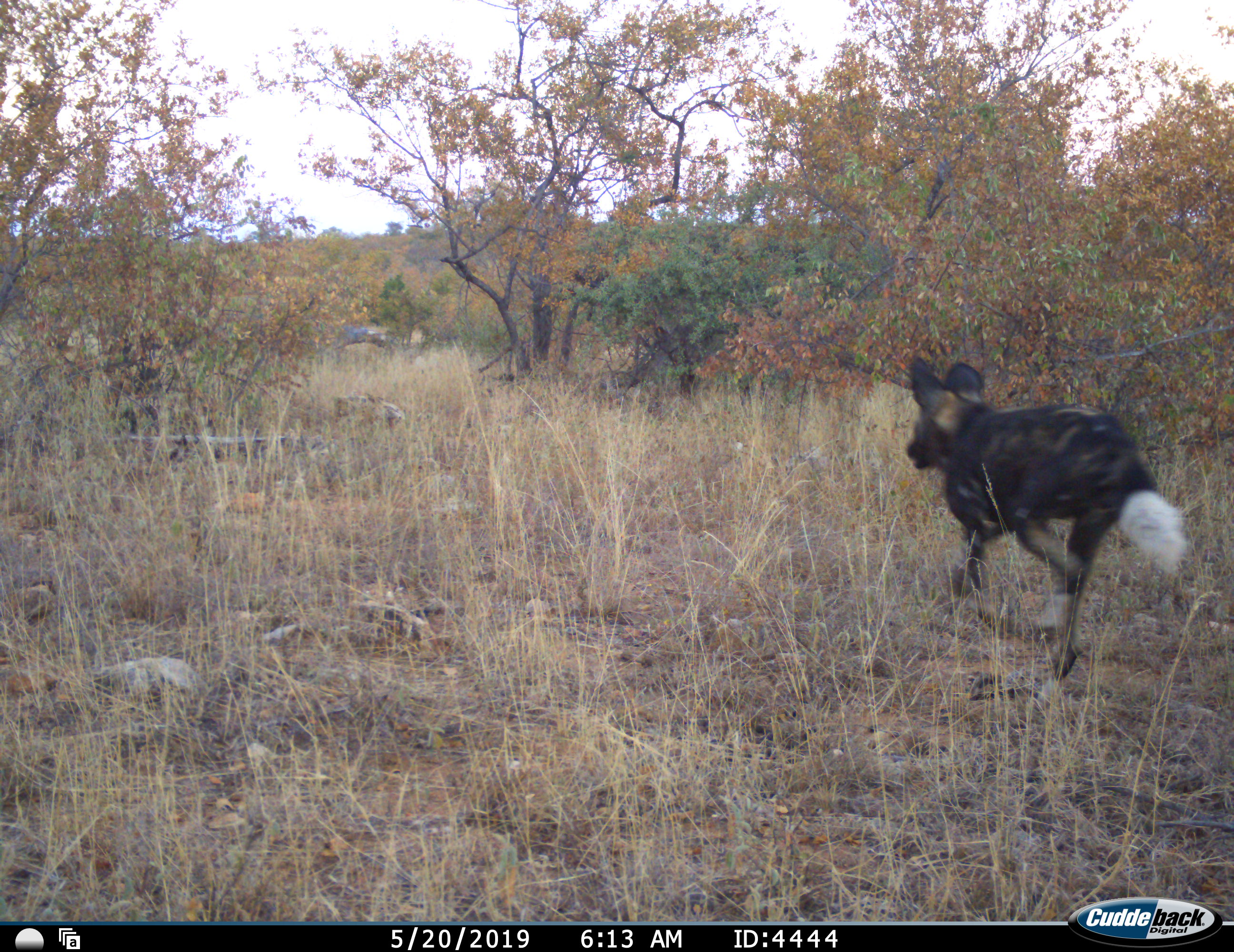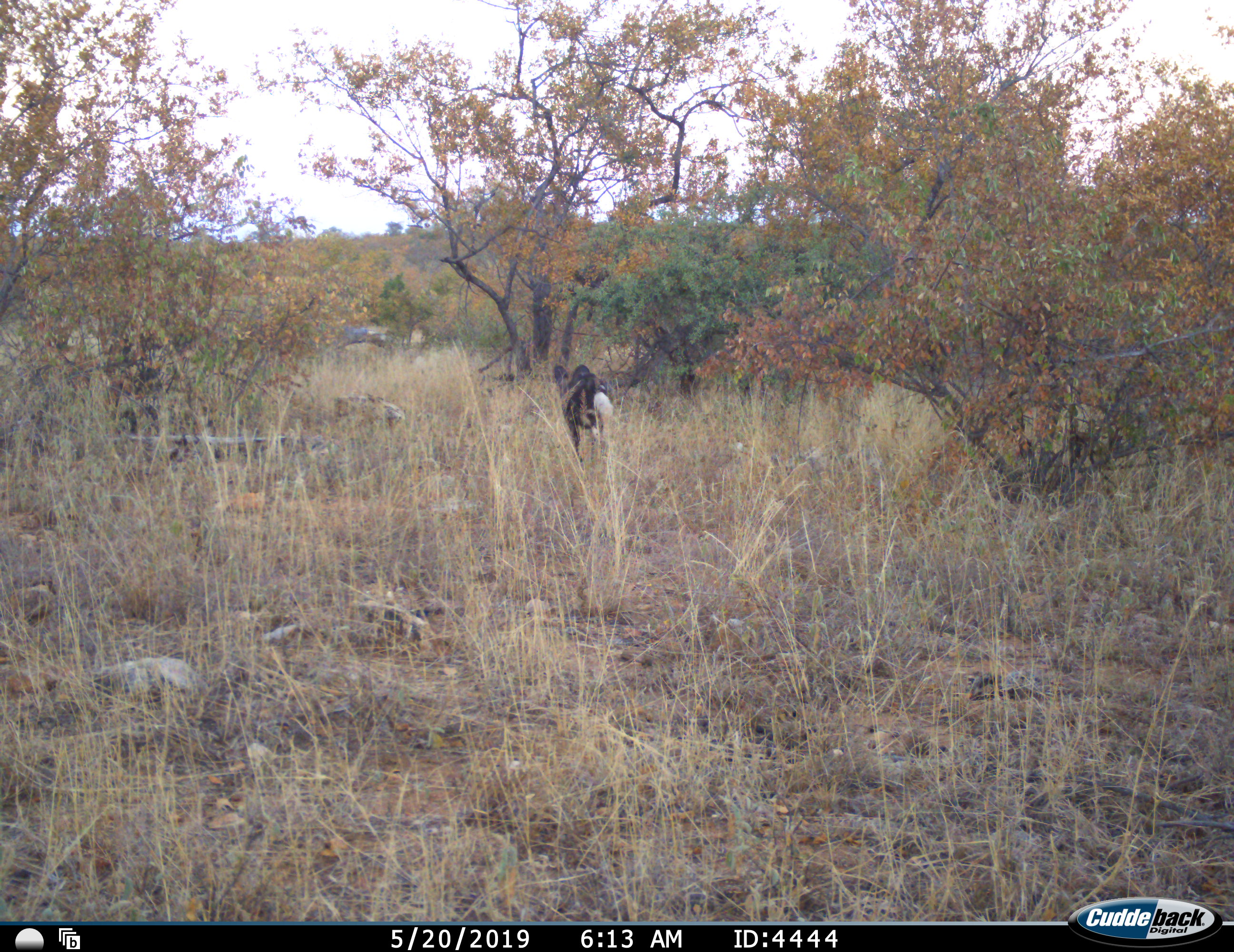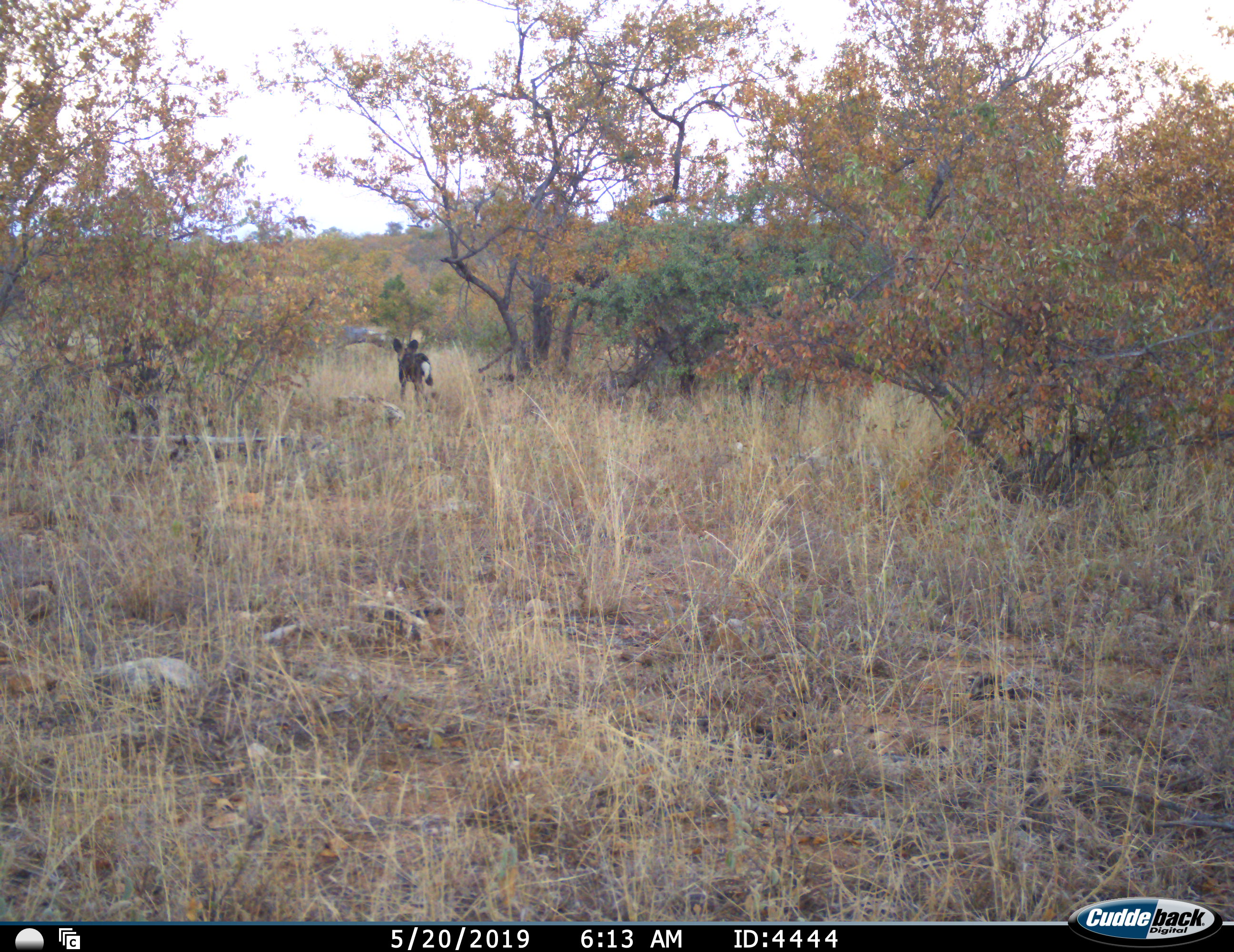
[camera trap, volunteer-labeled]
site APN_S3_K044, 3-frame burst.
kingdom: Animalia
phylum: Chordata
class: Mammalia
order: Carnivora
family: Canidae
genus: Lycaon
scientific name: Lycaon pictus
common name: african wild dog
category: wilddog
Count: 1.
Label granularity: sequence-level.